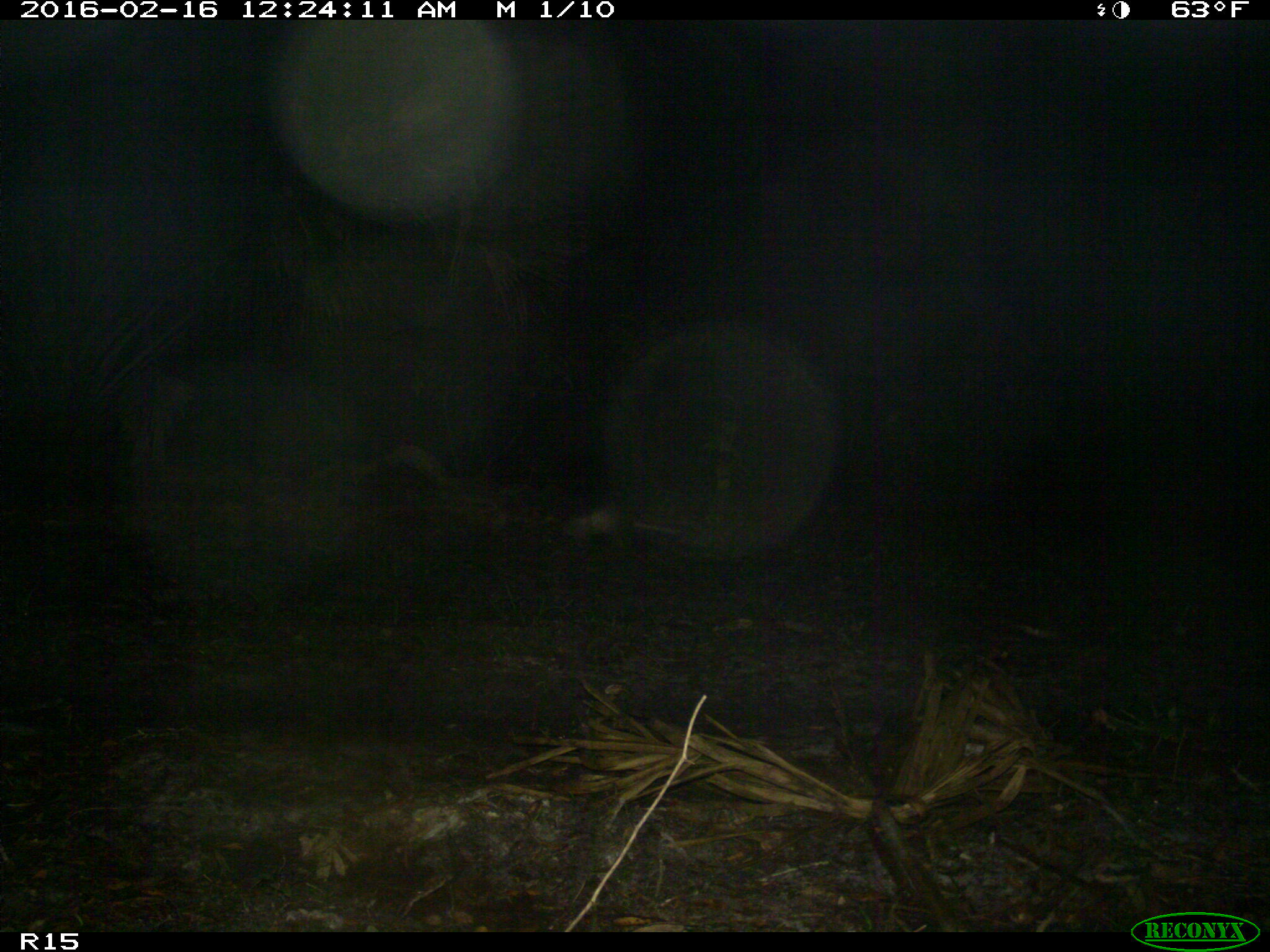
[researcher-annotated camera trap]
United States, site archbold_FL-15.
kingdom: Animalia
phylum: Chordata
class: Mammalia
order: Cingulata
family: Dasypodidae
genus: Dasypus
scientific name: Dasypus novemcinctus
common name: nine-banded armadillo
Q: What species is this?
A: Dasypus novemcinctus (nine-banded armadillo).